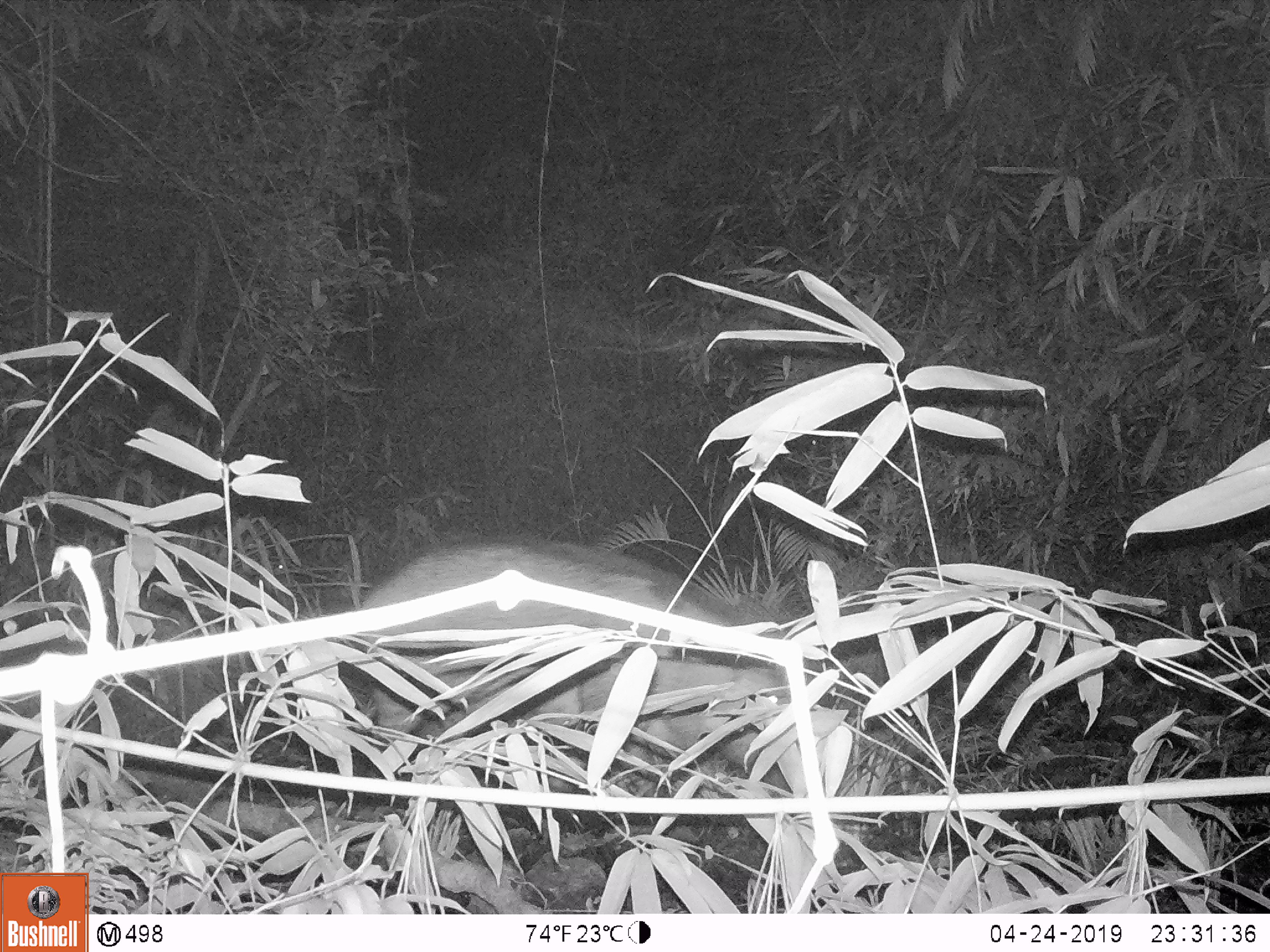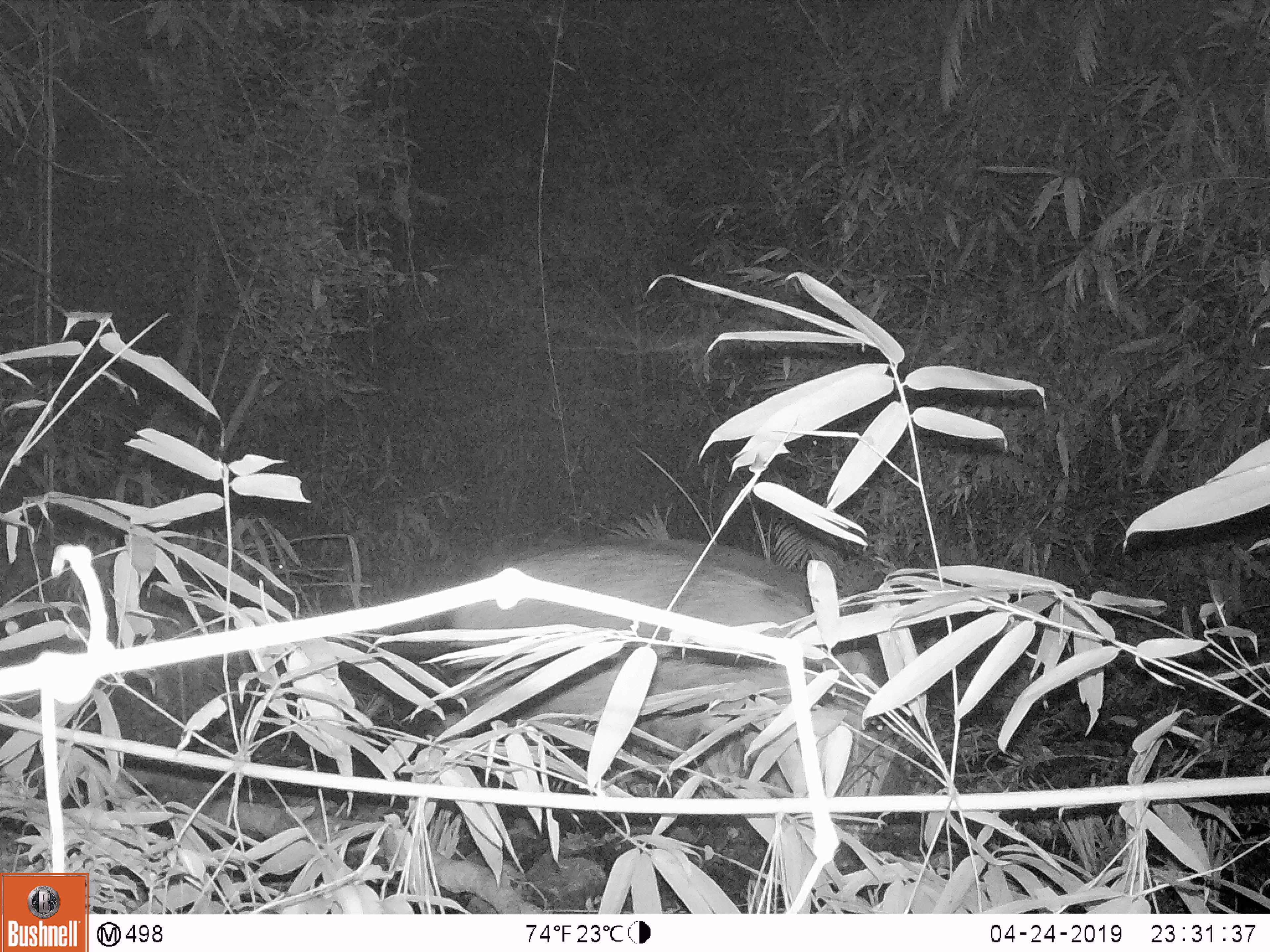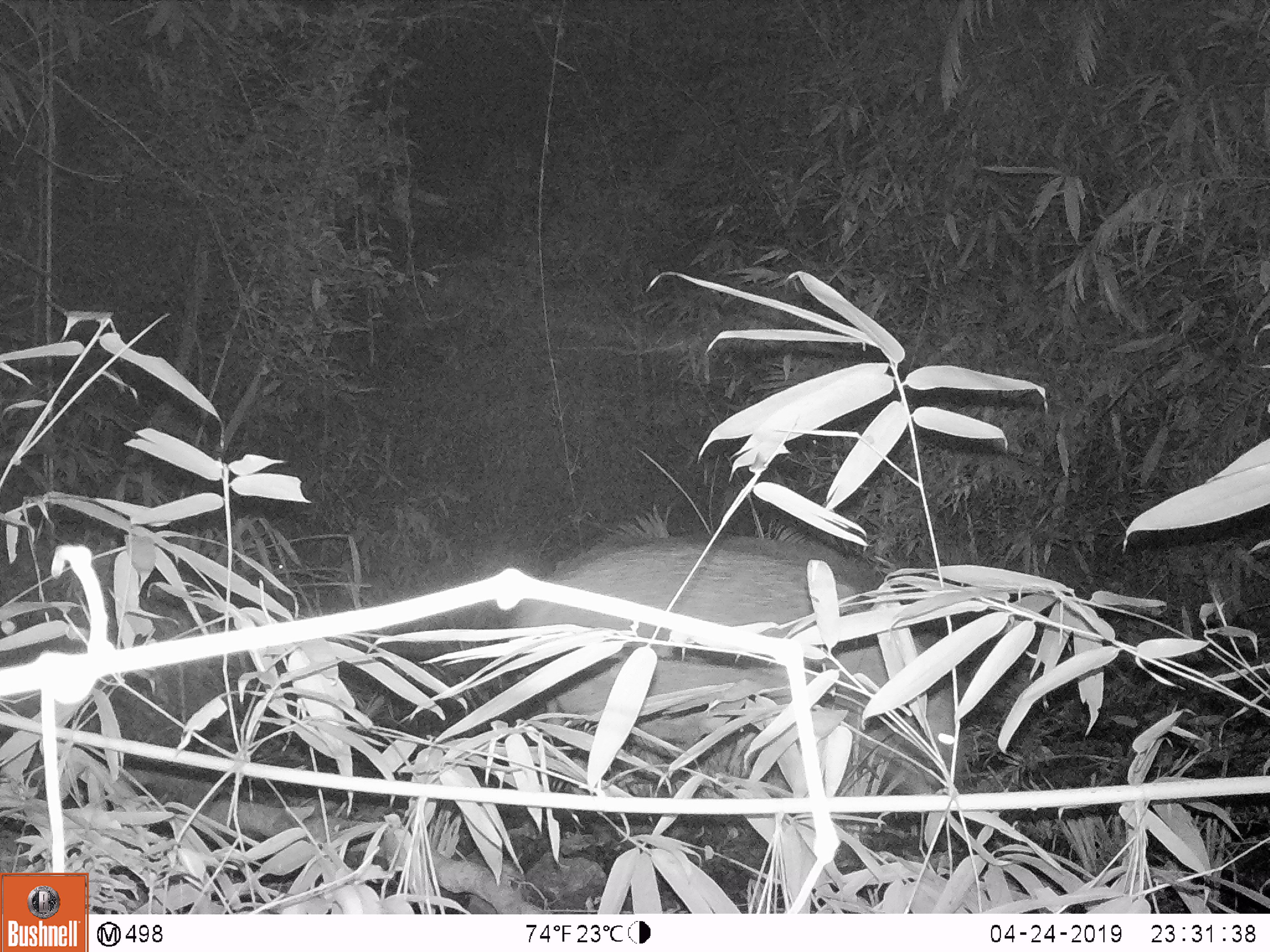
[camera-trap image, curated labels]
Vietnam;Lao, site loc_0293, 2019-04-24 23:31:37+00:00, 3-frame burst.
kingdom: Animalia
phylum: Chordata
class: Mammalia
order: Artiodactyla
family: Suidae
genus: Sus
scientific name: Sus scrofa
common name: eurasian wild pig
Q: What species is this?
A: Eurasian wild pig (Sus scrofa).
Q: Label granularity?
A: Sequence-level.